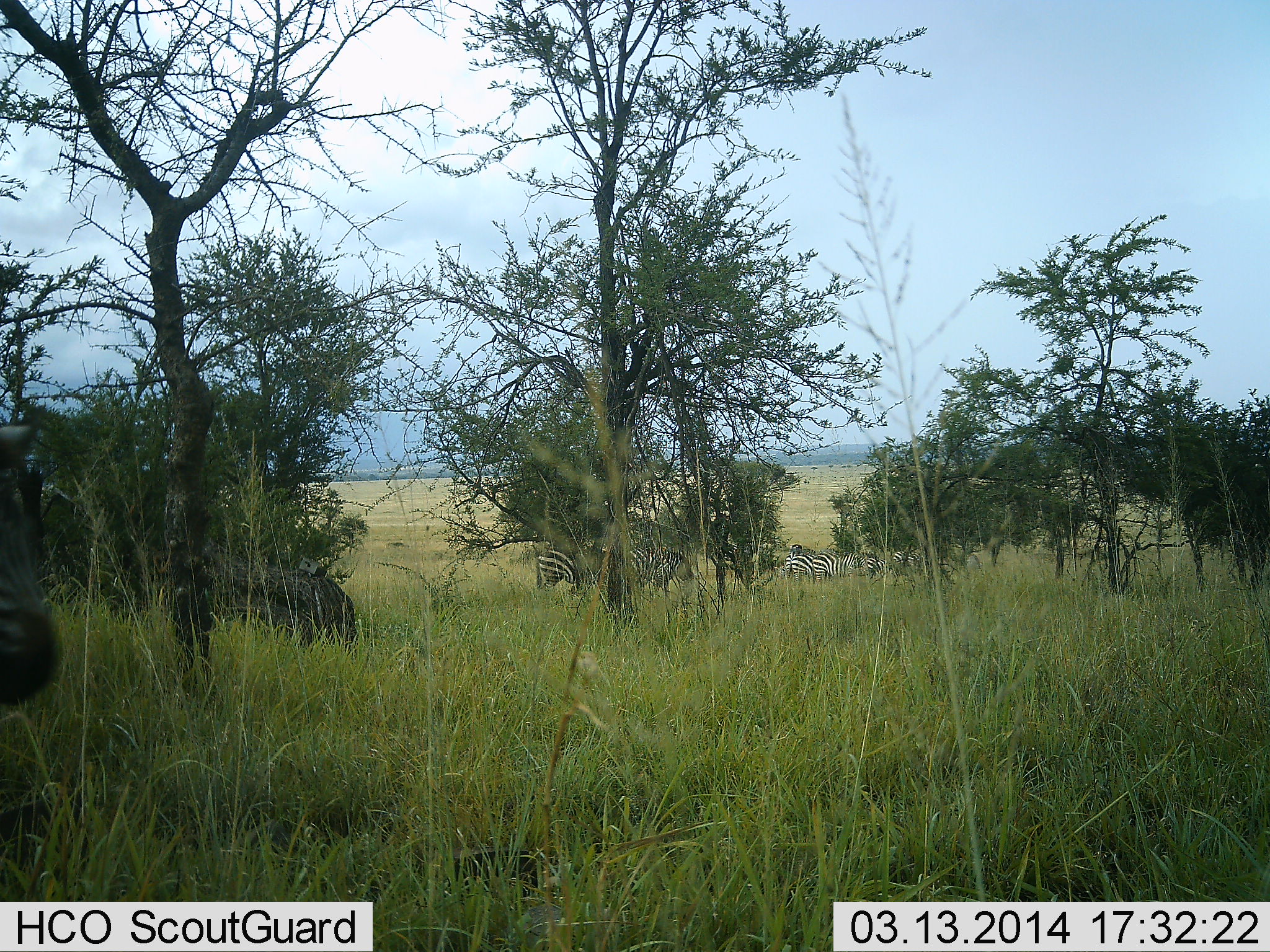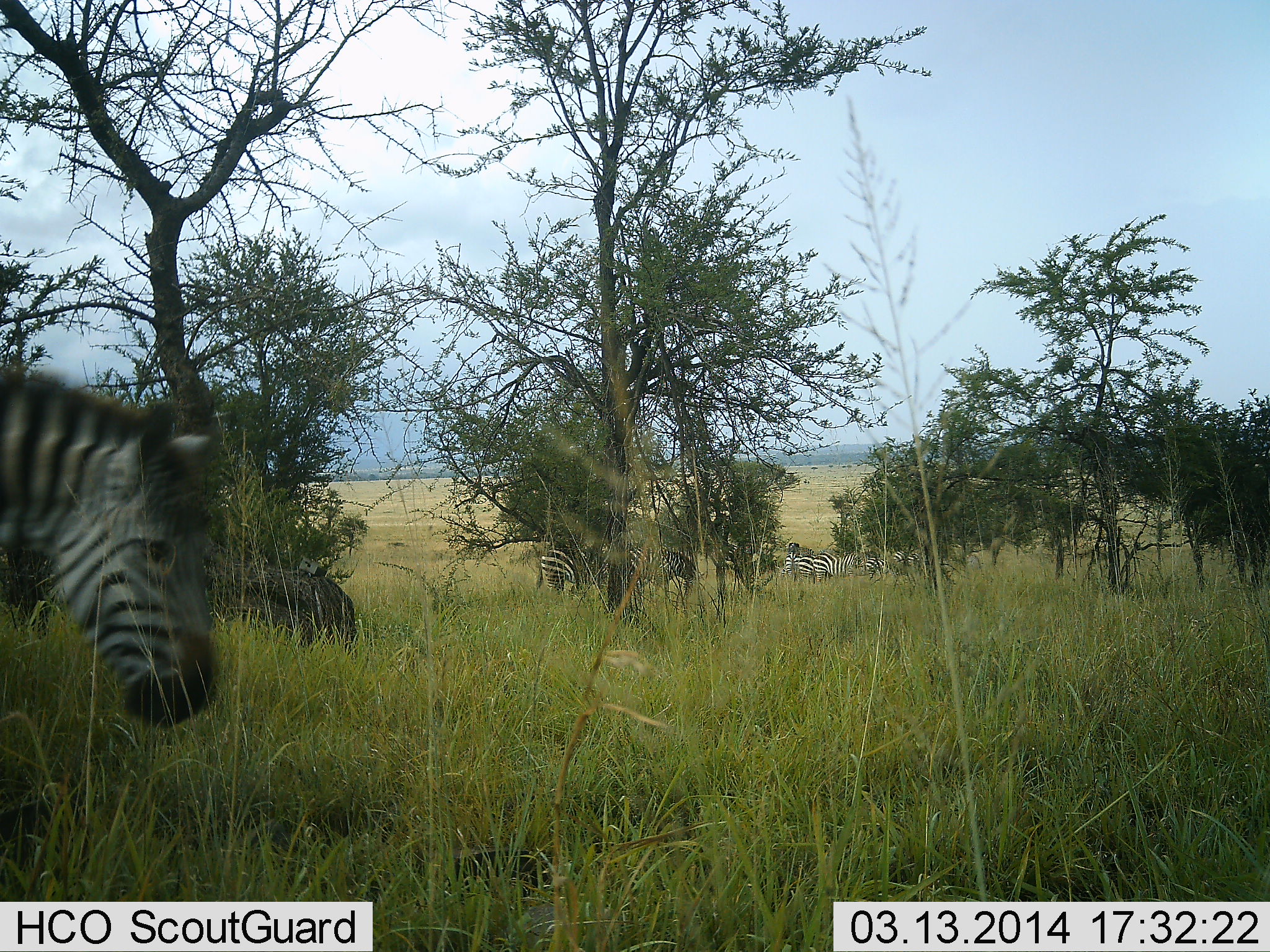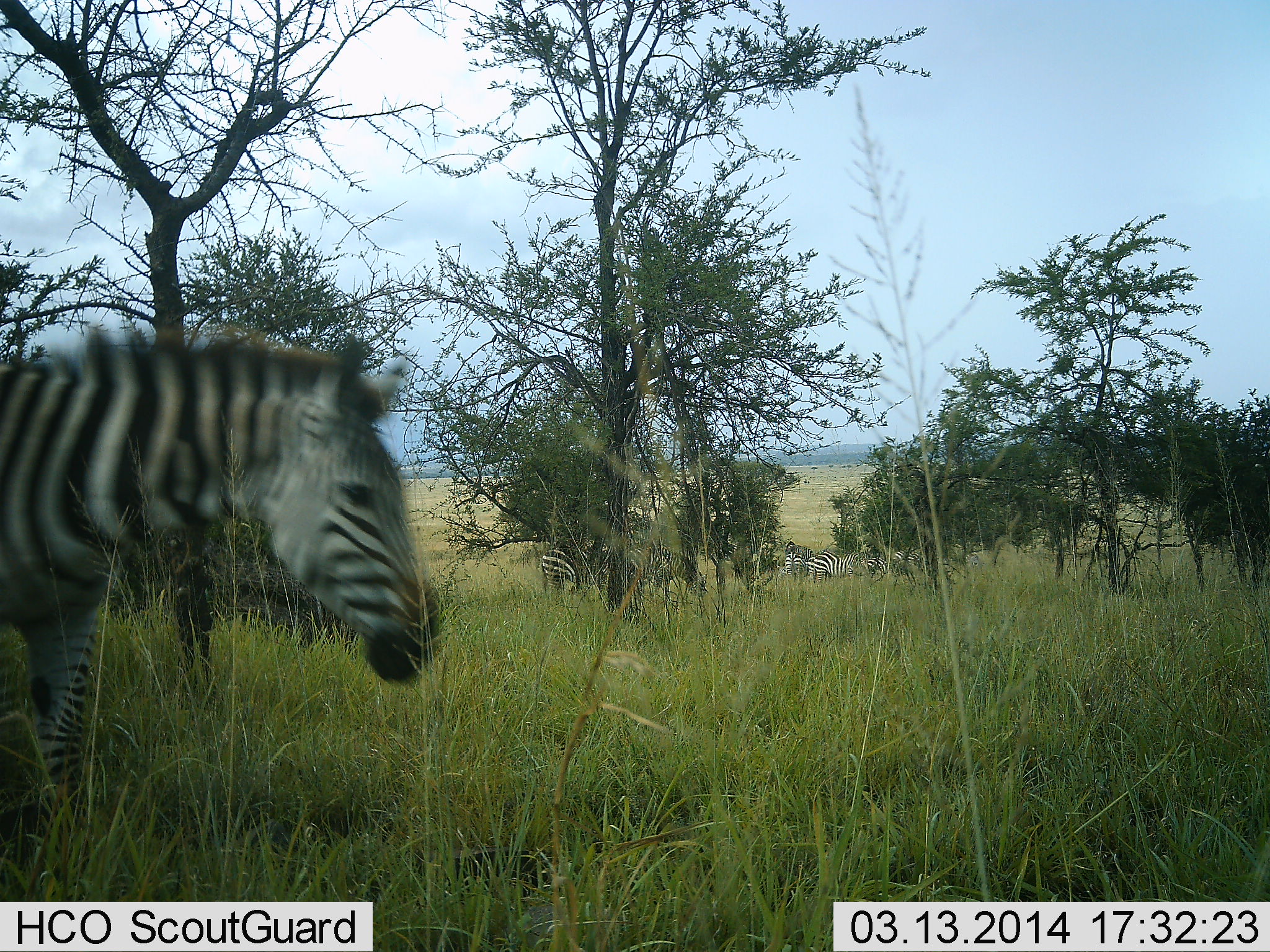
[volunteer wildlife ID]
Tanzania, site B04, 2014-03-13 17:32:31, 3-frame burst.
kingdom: Animalia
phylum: Chordata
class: Mammalia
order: Perissodactyla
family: Equidae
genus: Equus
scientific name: Equus quagga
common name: plains zebra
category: zebra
Zebra (plains zebra) (Equus quagga), count 5. Behavior (volunteer vote fractions): standing 90%, resting 0%, moving 60%, interacting 0%. Young present (vote fraction): 0%. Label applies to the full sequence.